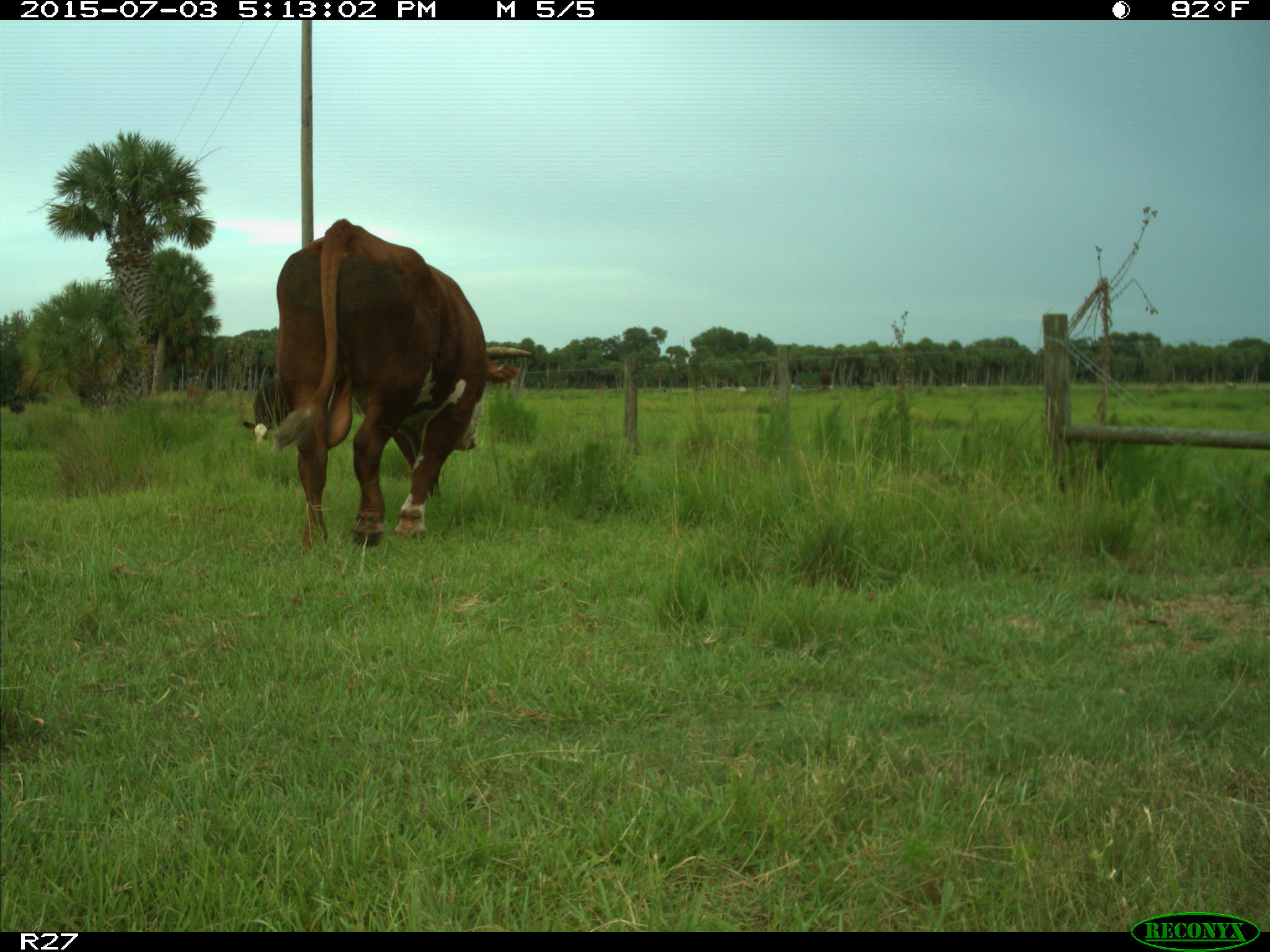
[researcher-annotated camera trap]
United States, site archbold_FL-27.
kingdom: Animalia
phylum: Chordata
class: Mammalia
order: Artiodactyla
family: Bovidae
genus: Bos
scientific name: Bos taurus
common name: domestic cow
Bos taurus (domestic cow).